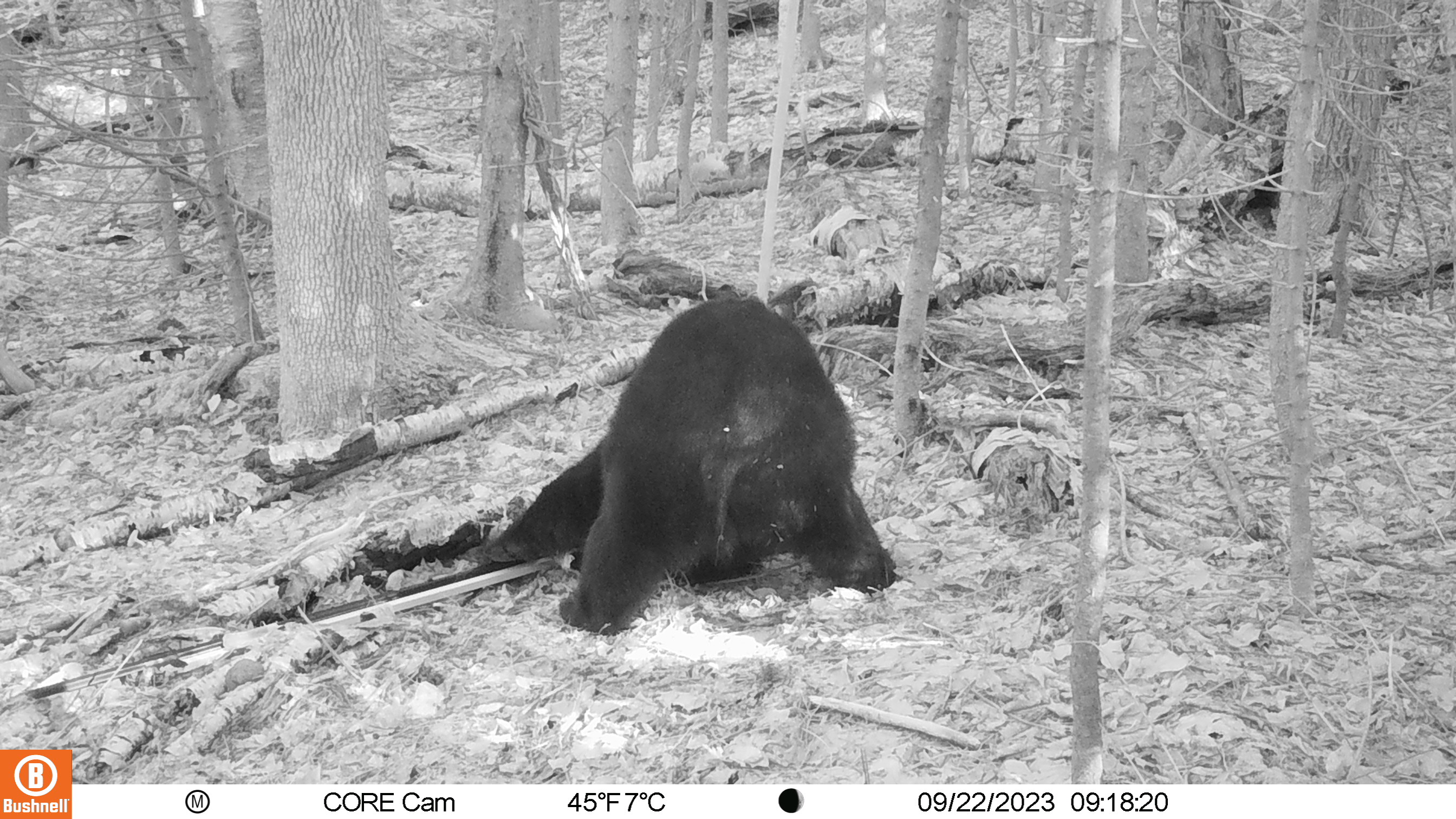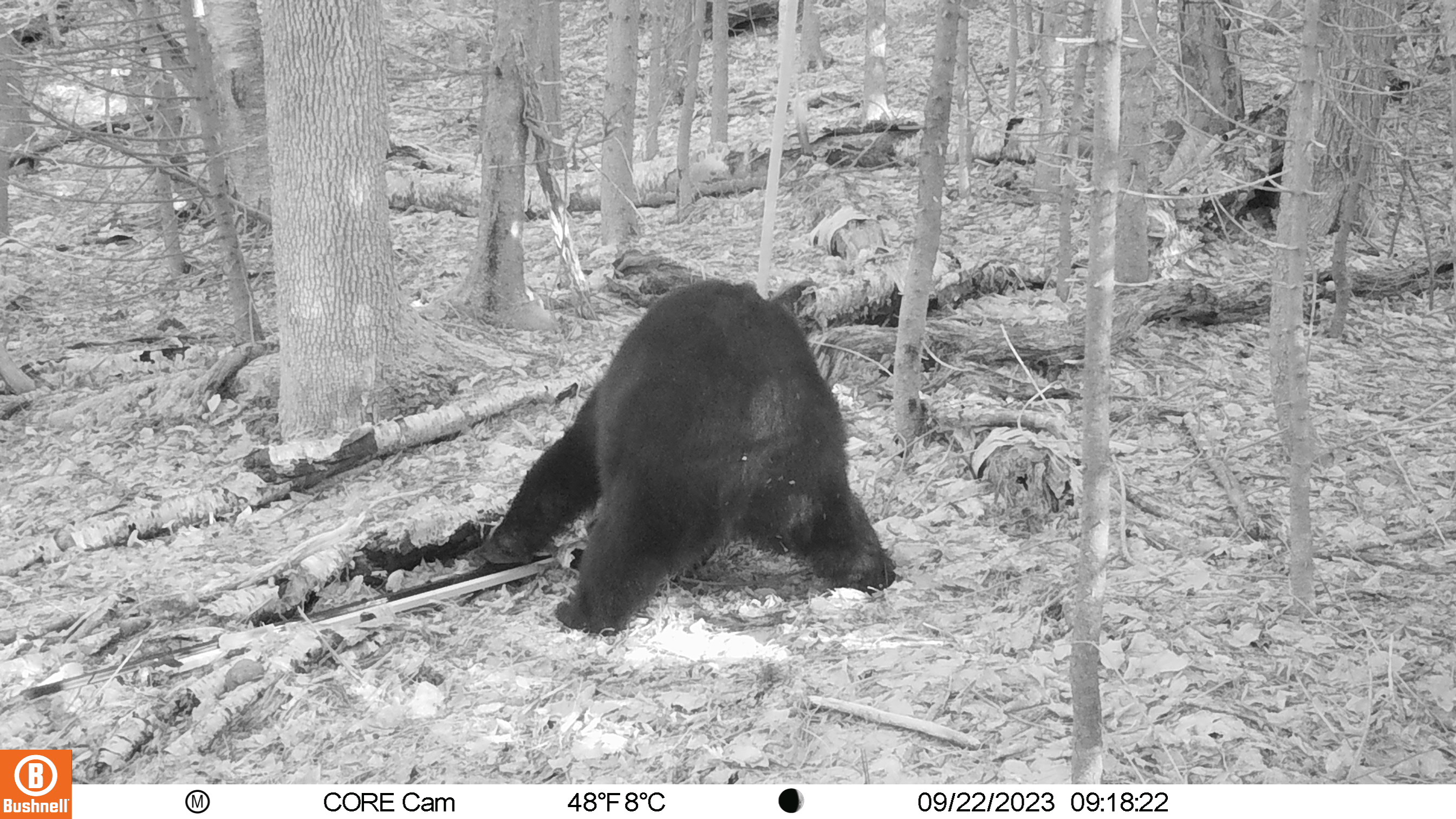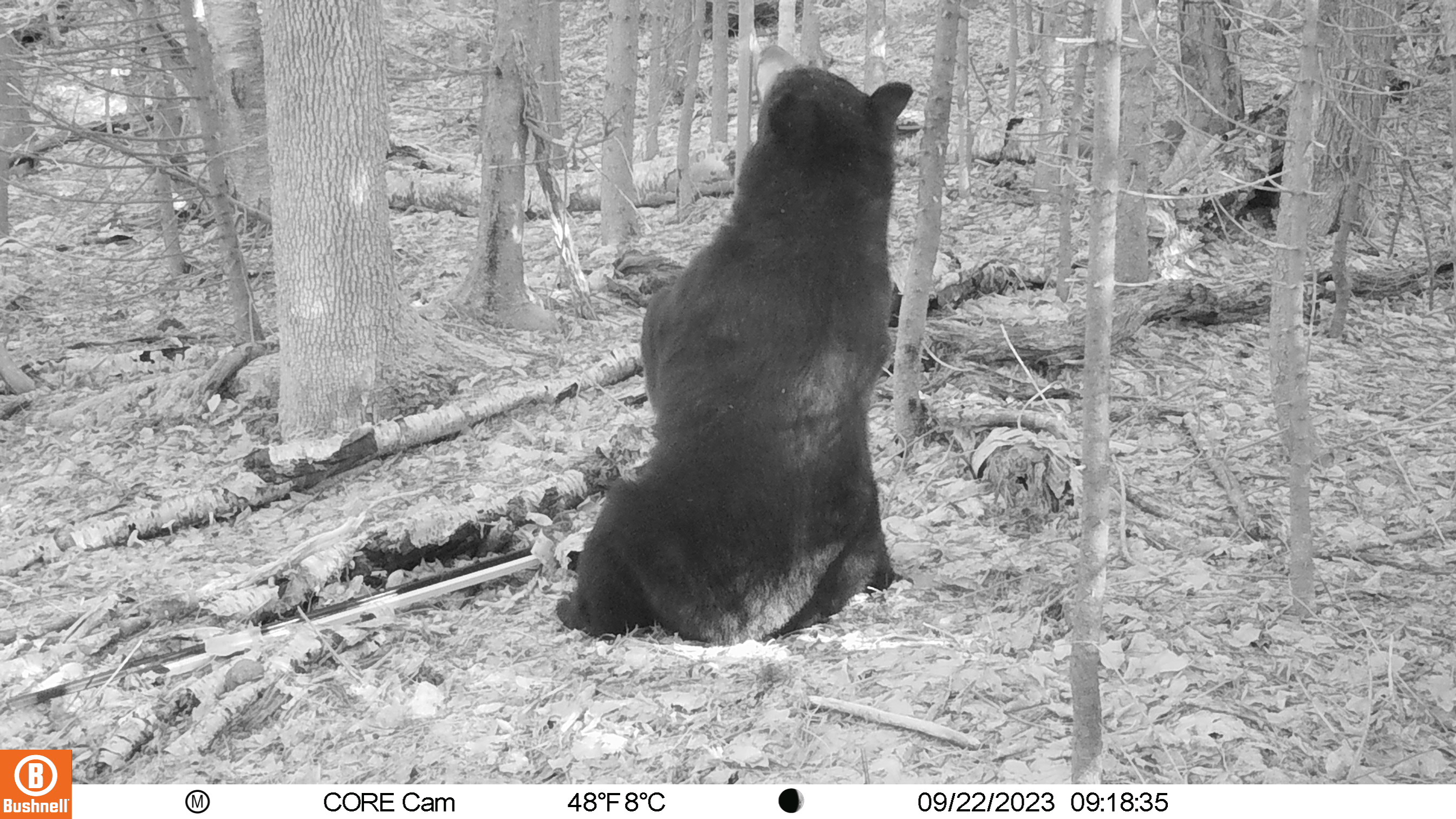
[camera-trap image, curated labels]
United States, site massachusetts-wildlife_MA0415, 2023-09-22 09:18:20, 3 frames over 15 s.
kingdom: Animalia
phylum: Chordata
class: Mammalia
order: Carnivora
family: Ursidae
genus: Ursus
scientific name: Ursus americanus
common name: black bear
Black bear (Ursus americanus).